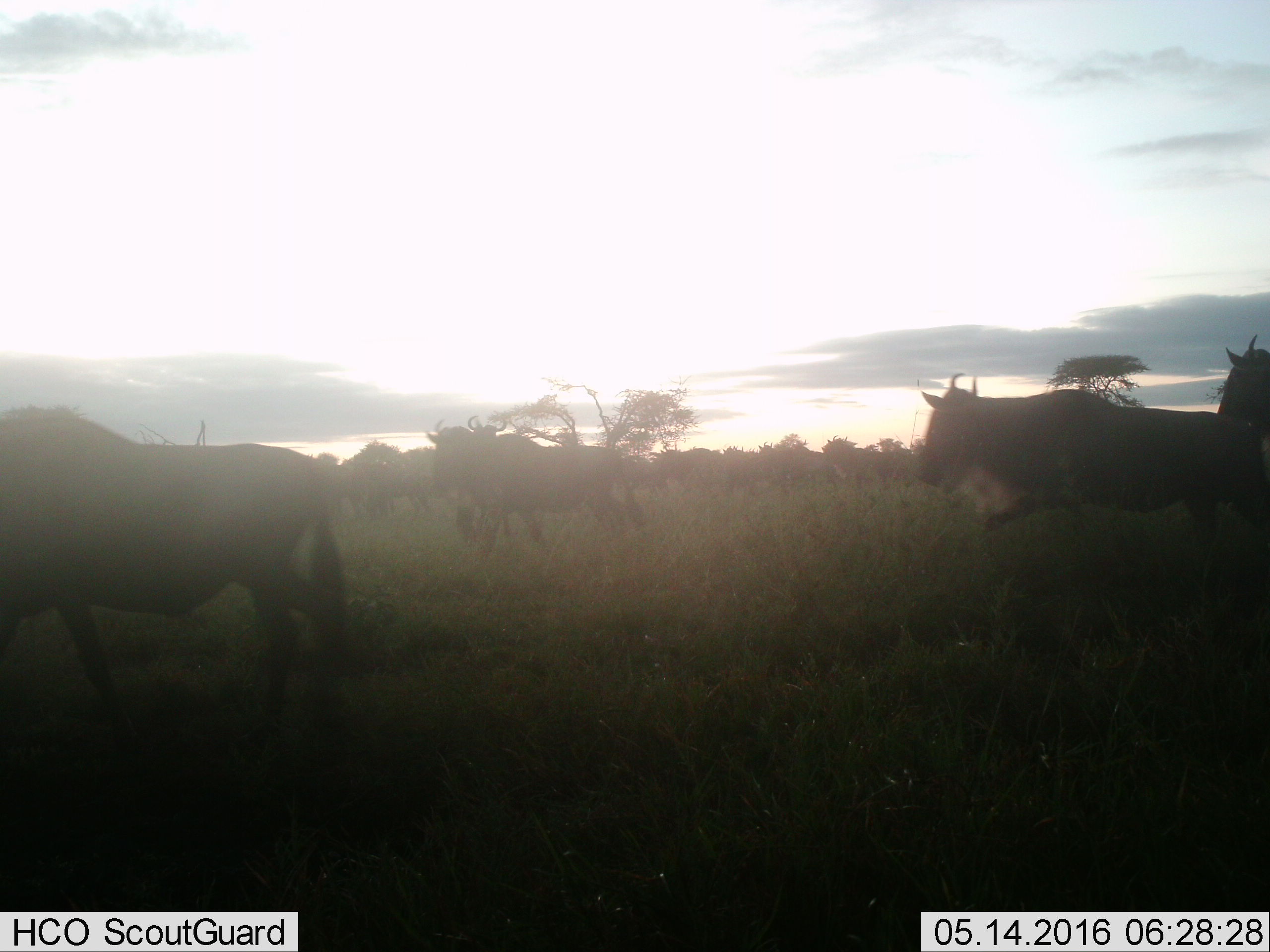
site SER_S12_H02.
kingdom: Animalia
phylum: Chordata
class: Mammalia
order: Artiodactyla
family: Bovidae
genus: Connochaetes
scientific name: Connochaetes taurinus taurinus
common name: blue wildebeest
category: wildebeestblue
Wildebeestblue (blue wildebeest) (Connochaetes taurinus taurinus), count 11-50. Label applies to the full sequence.